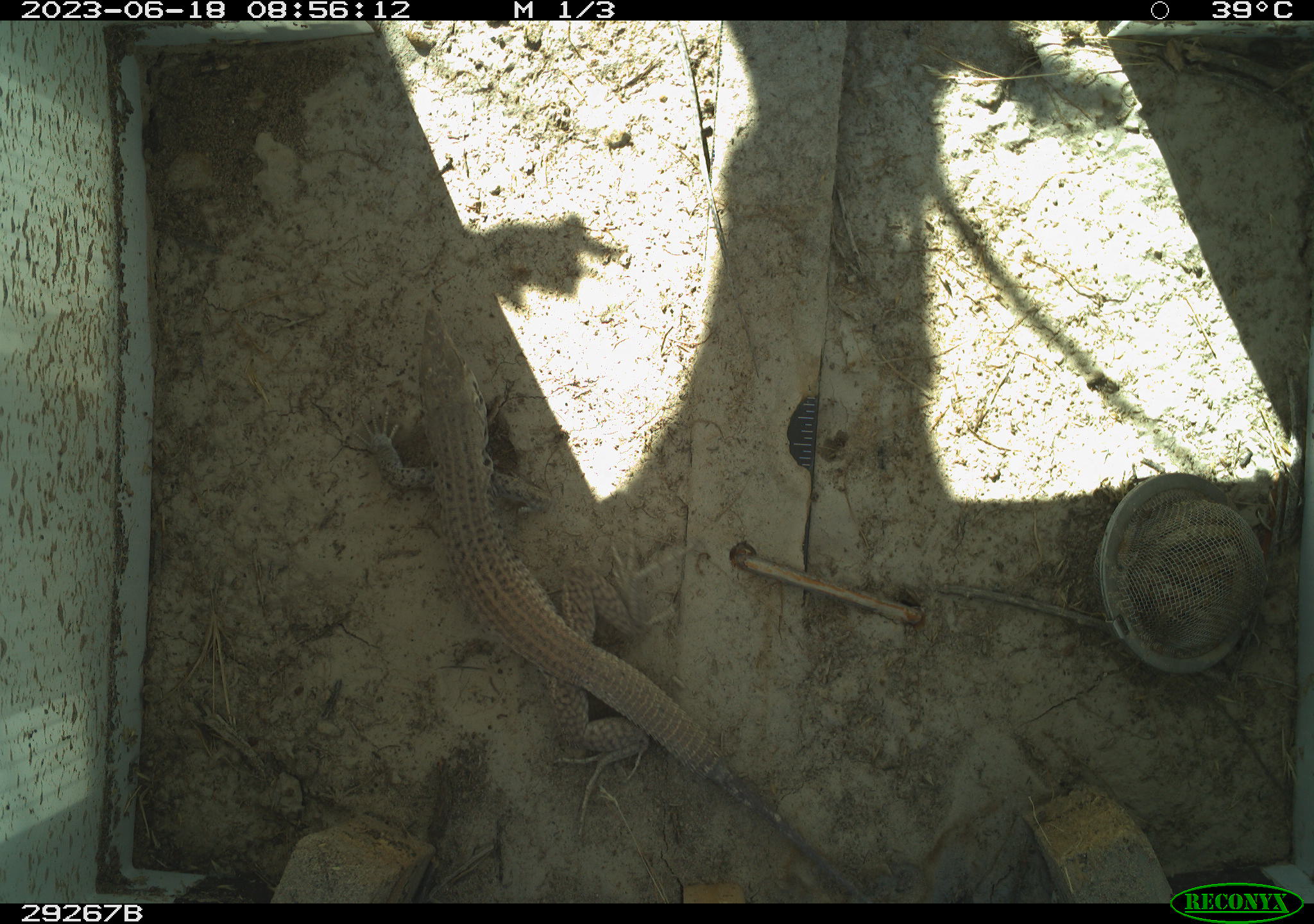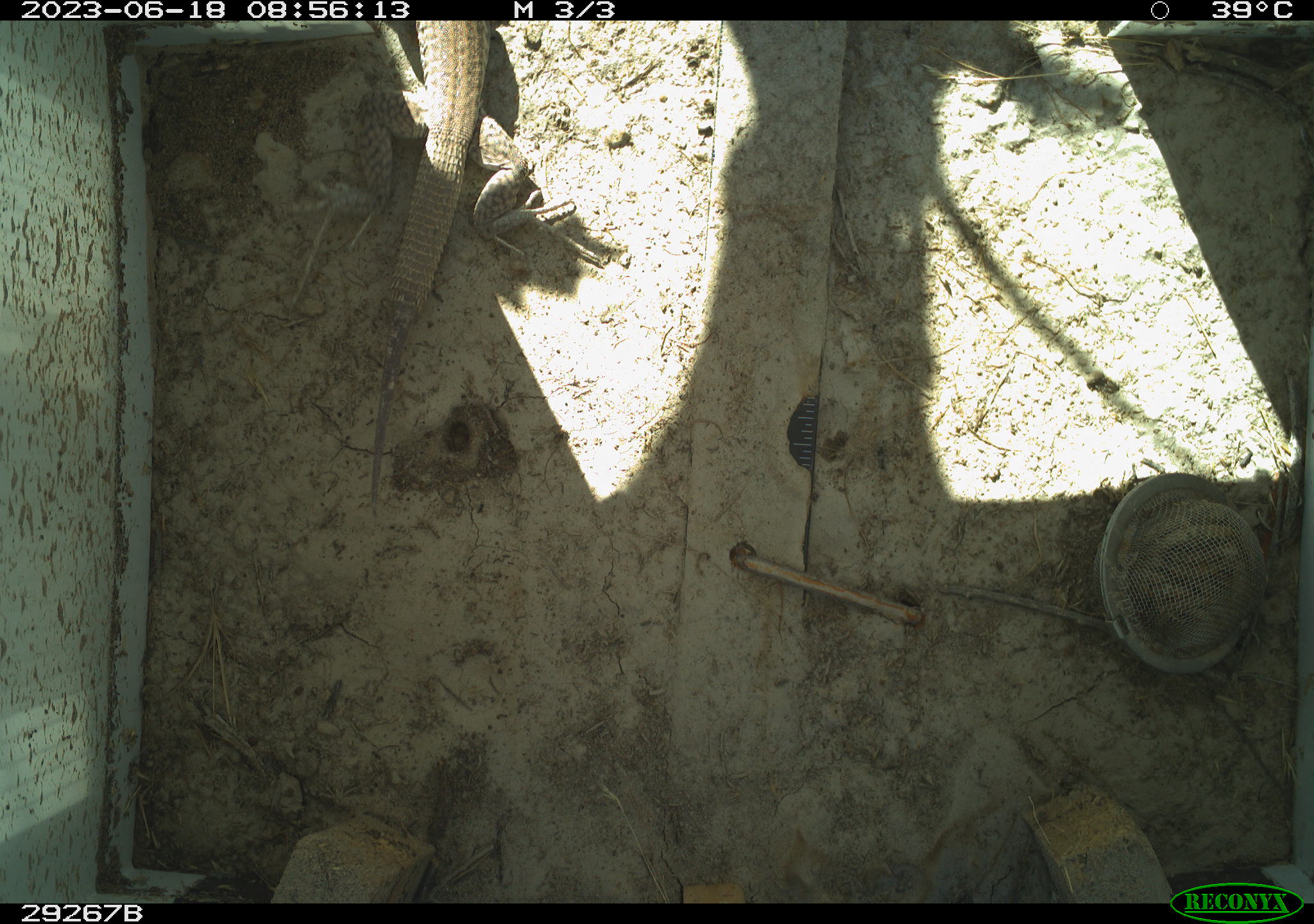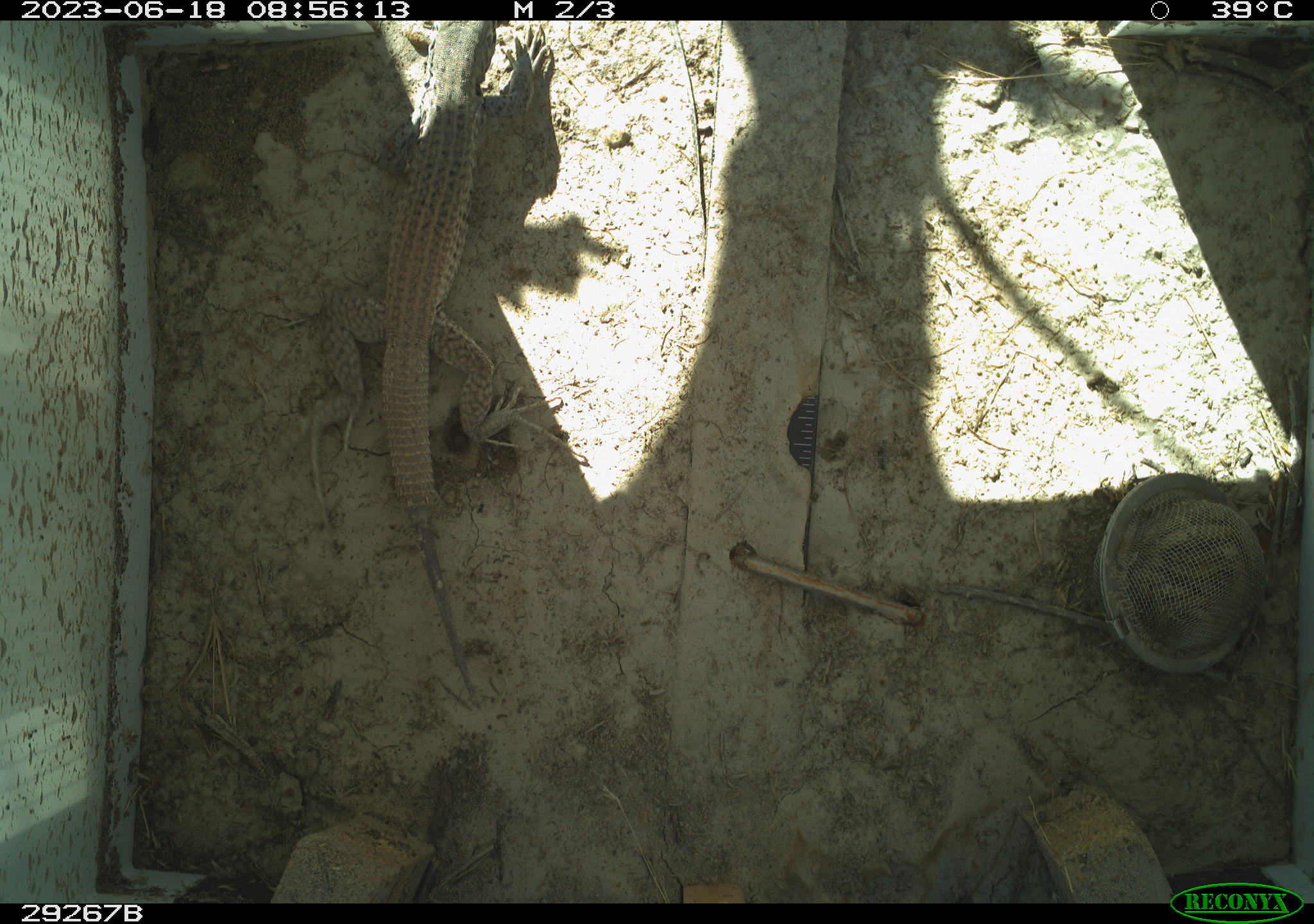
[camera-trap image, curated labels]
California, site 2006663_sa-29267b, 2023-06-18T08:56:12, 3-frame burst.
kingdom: Animalia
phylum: Chordata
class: Reptilia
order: Squamata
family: Teiidae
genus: Aspidoscelis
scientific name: Aspidoscelis tigris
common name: western whiptail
Western whiptail (Aspidoscelis tigris).